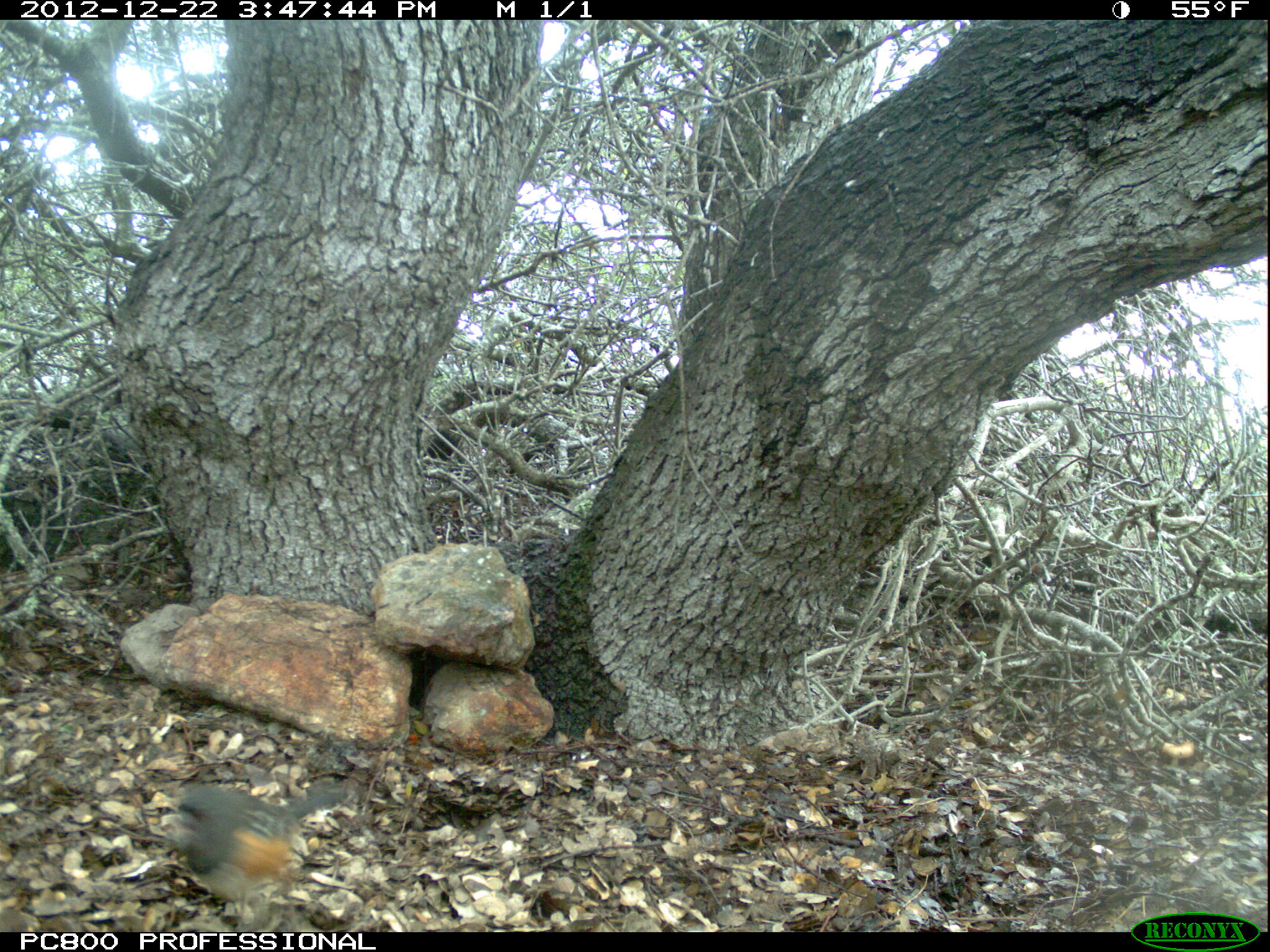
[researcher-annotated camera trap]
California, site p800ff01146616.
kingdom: Animalia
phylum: Chordata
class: Aves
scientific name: Aves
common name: bird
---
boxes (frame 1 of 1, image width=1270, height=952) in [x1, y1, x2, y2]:
bird: [160, 782, 349, 928]